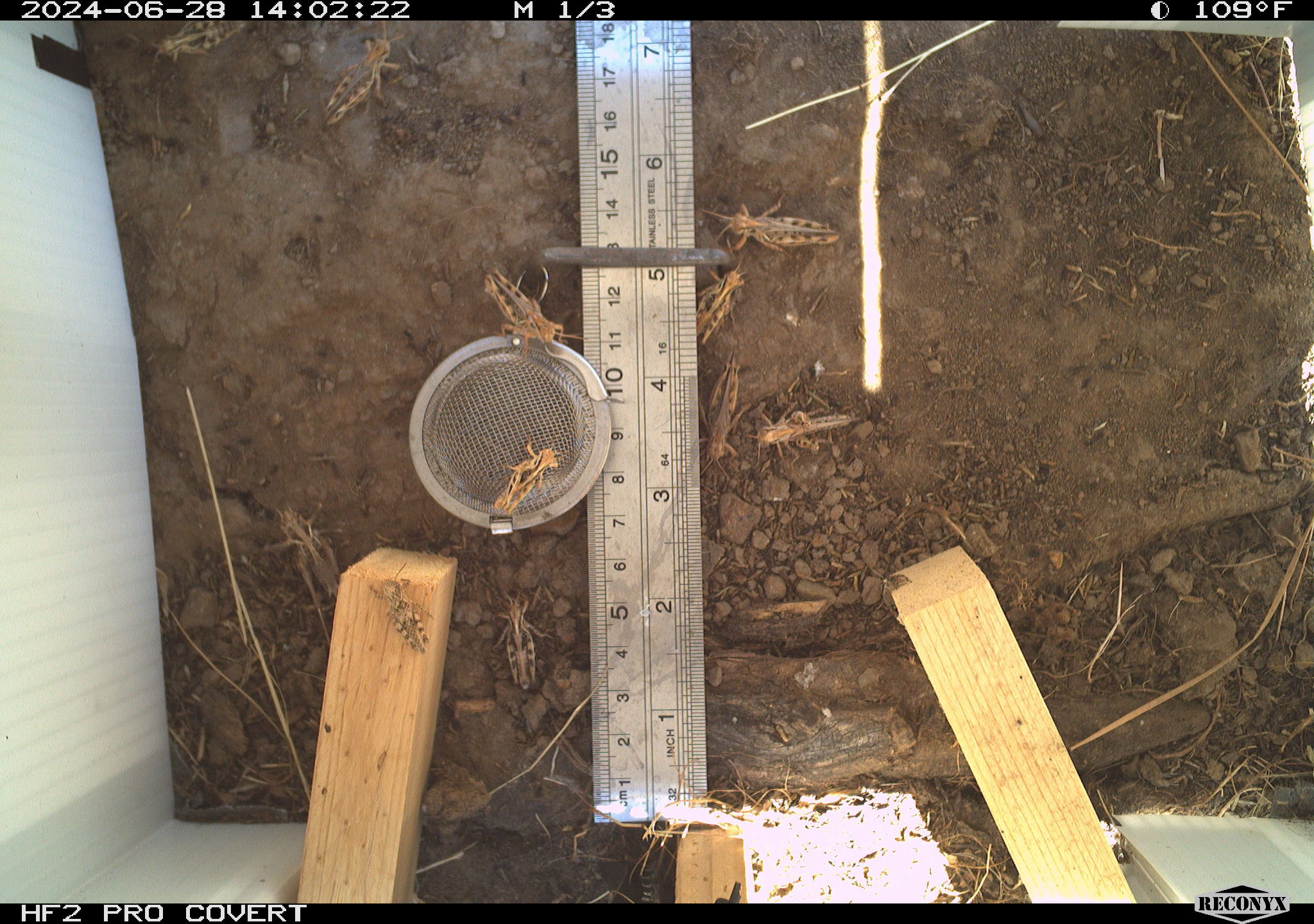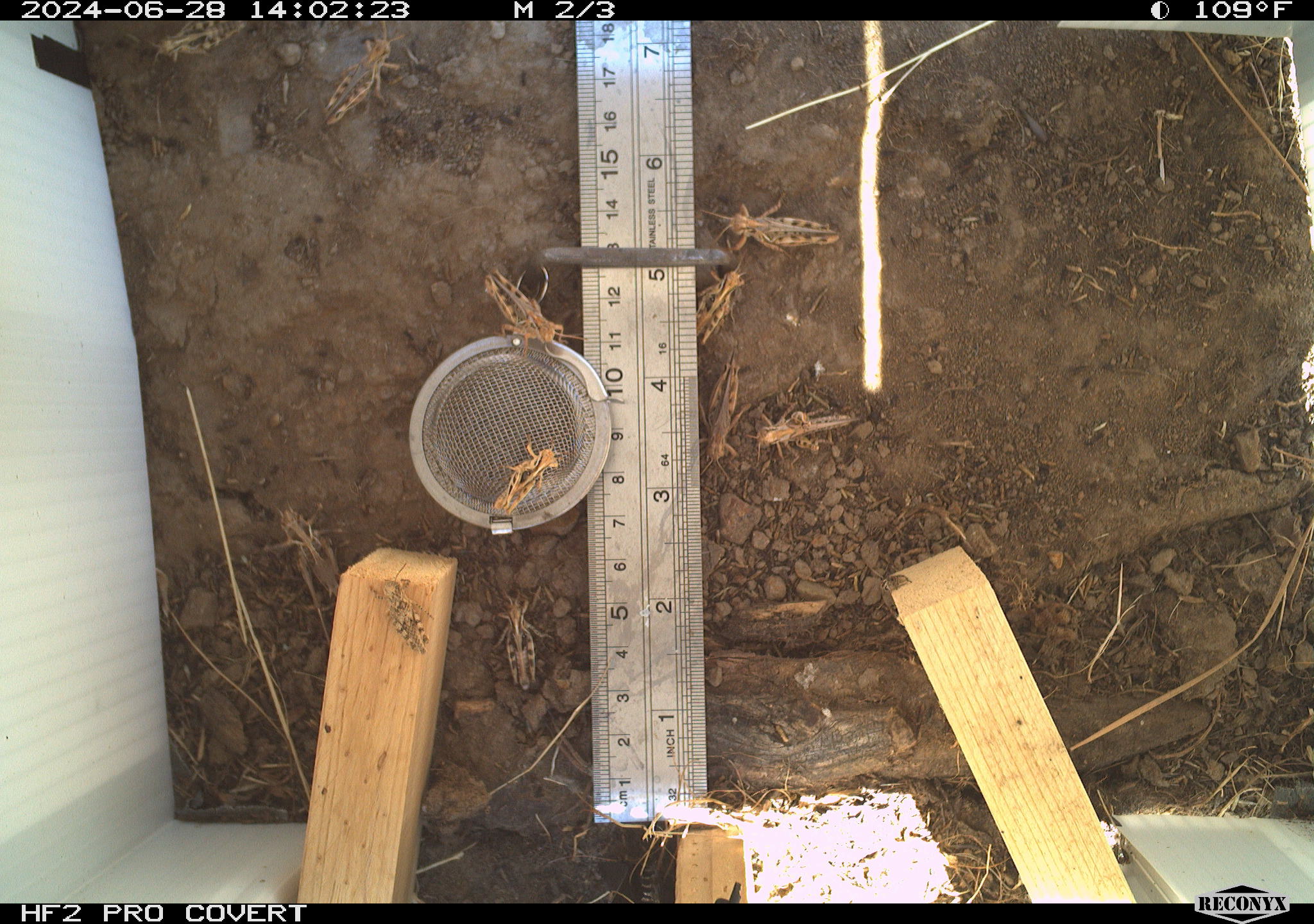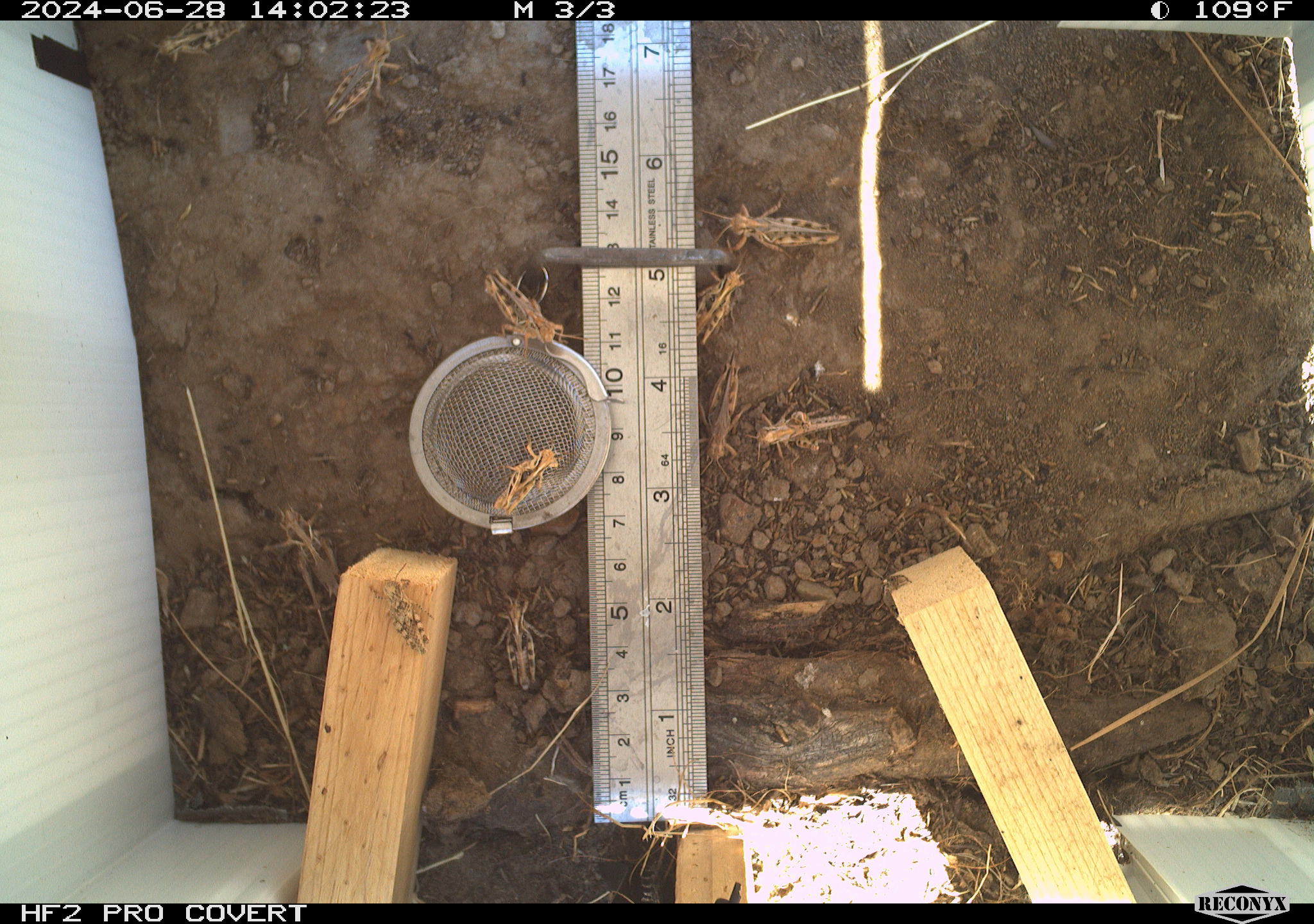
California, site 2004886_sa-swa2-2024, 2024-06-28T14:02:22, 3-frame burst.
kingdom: Animalia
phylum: Arthropoda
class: Insecta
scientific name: Insecta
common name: insect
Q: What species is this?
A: Insect (Insecta).